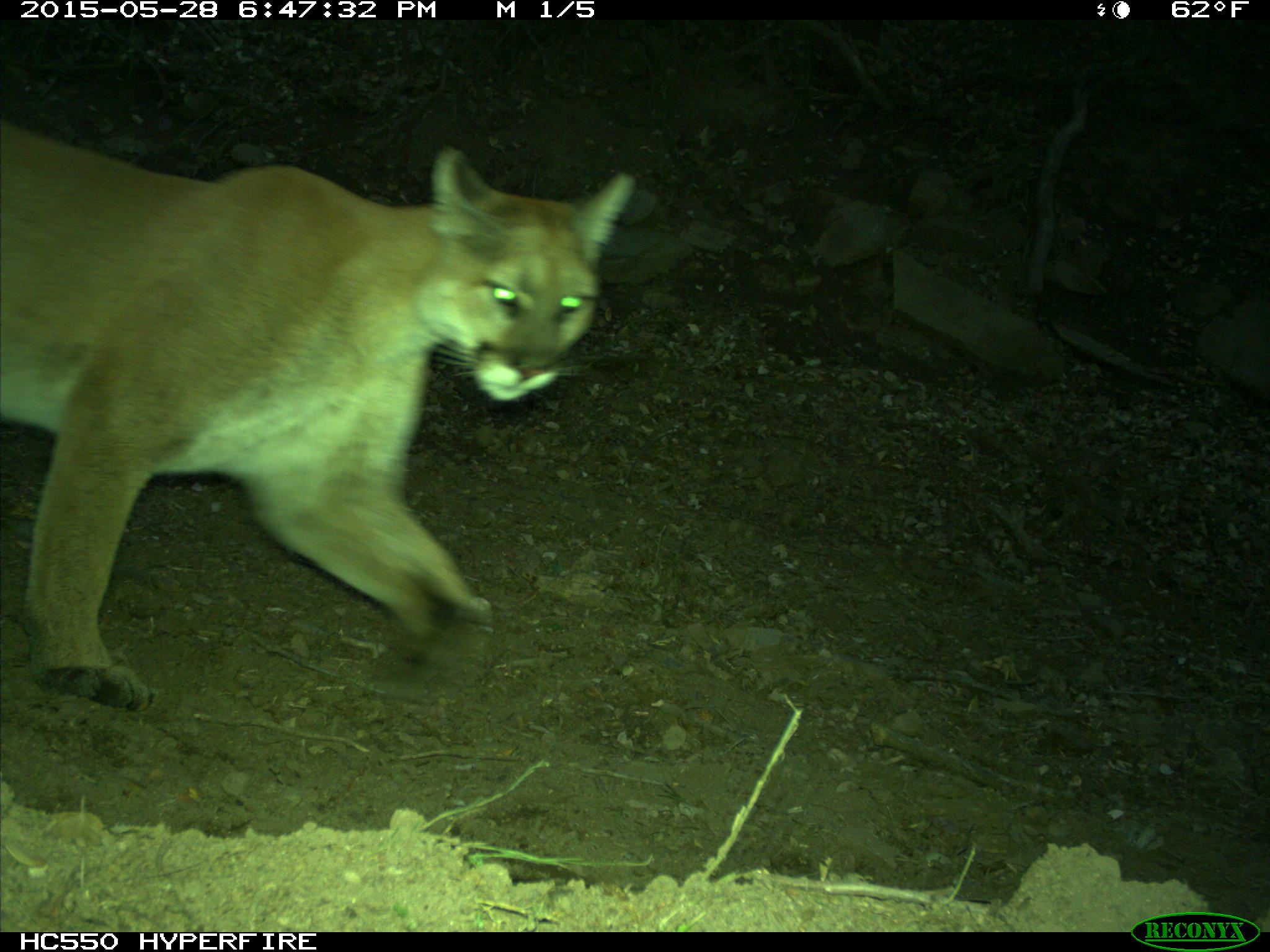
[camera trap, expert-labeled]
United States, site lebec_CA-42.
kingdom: Animalia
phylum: Chordata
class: Mammalia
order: Carnivora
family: Felidae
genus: Puma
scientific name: Puma concolor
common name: mountain lion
Puma concolor (mountain lion).